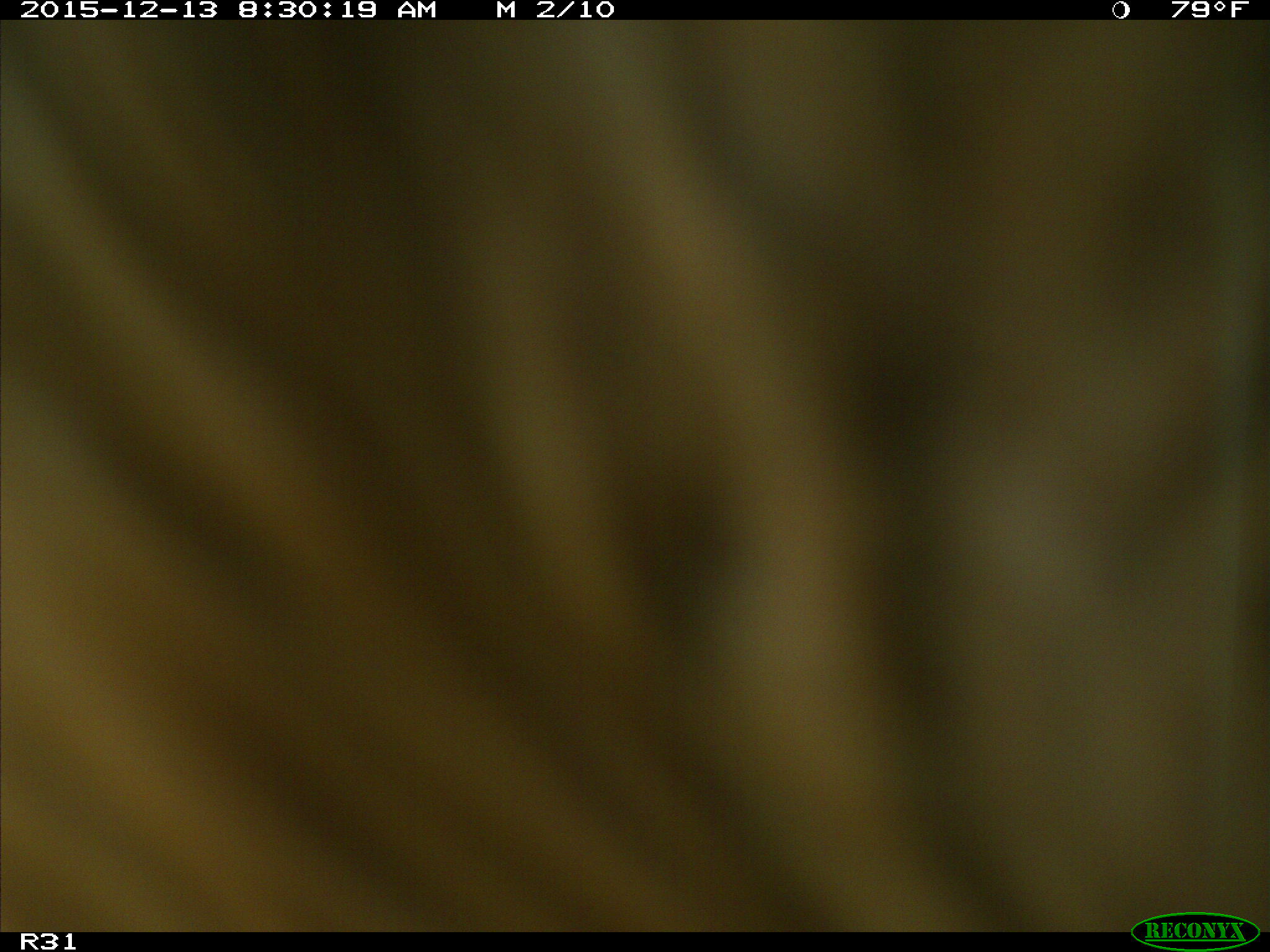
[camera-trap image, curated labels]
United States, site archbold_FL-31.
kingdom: Animalia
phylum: Chordata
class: Mammalia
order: Artiodactyla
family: Bovidae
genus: Bos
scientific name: Bos taurus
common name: domestic cow